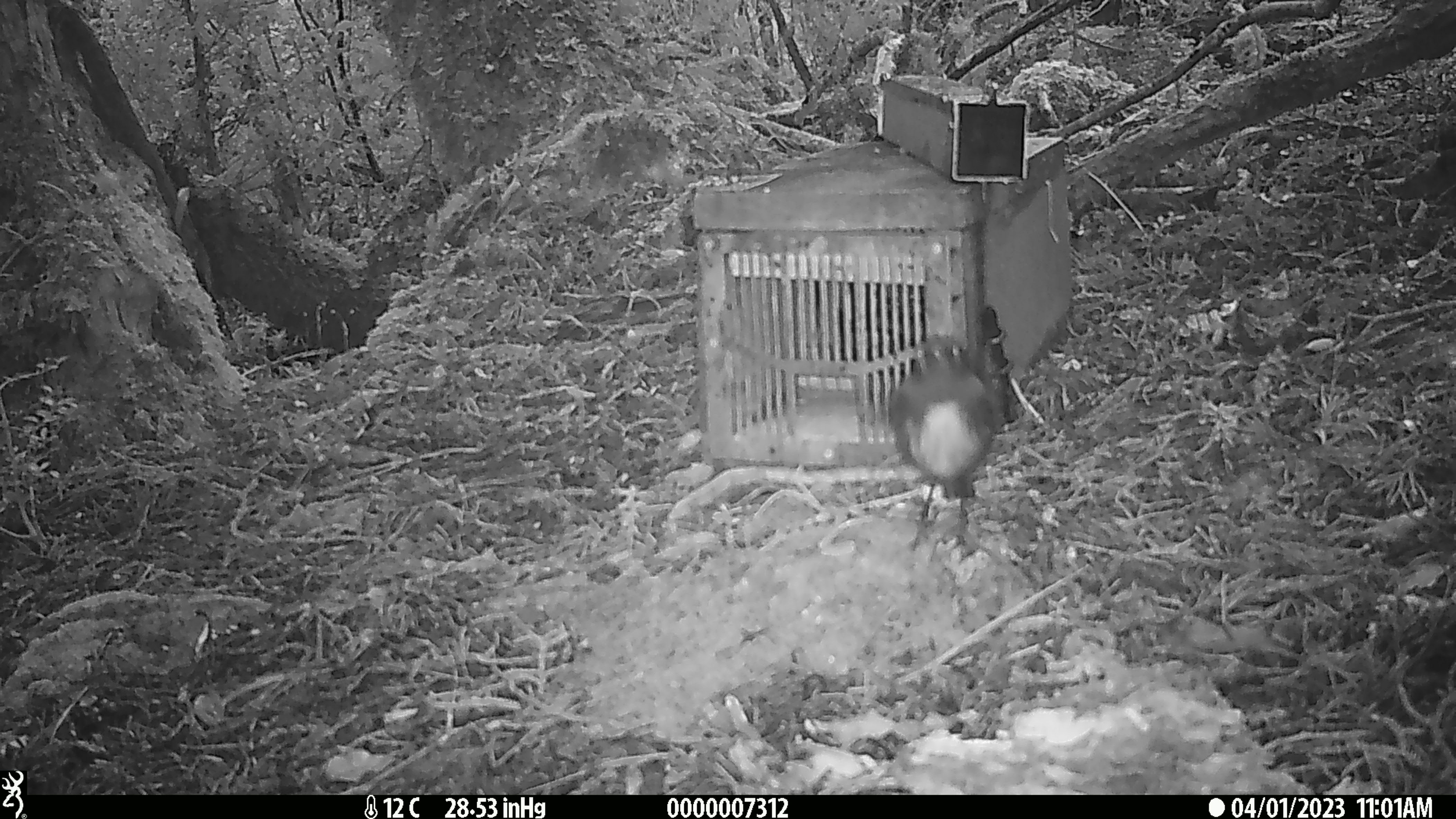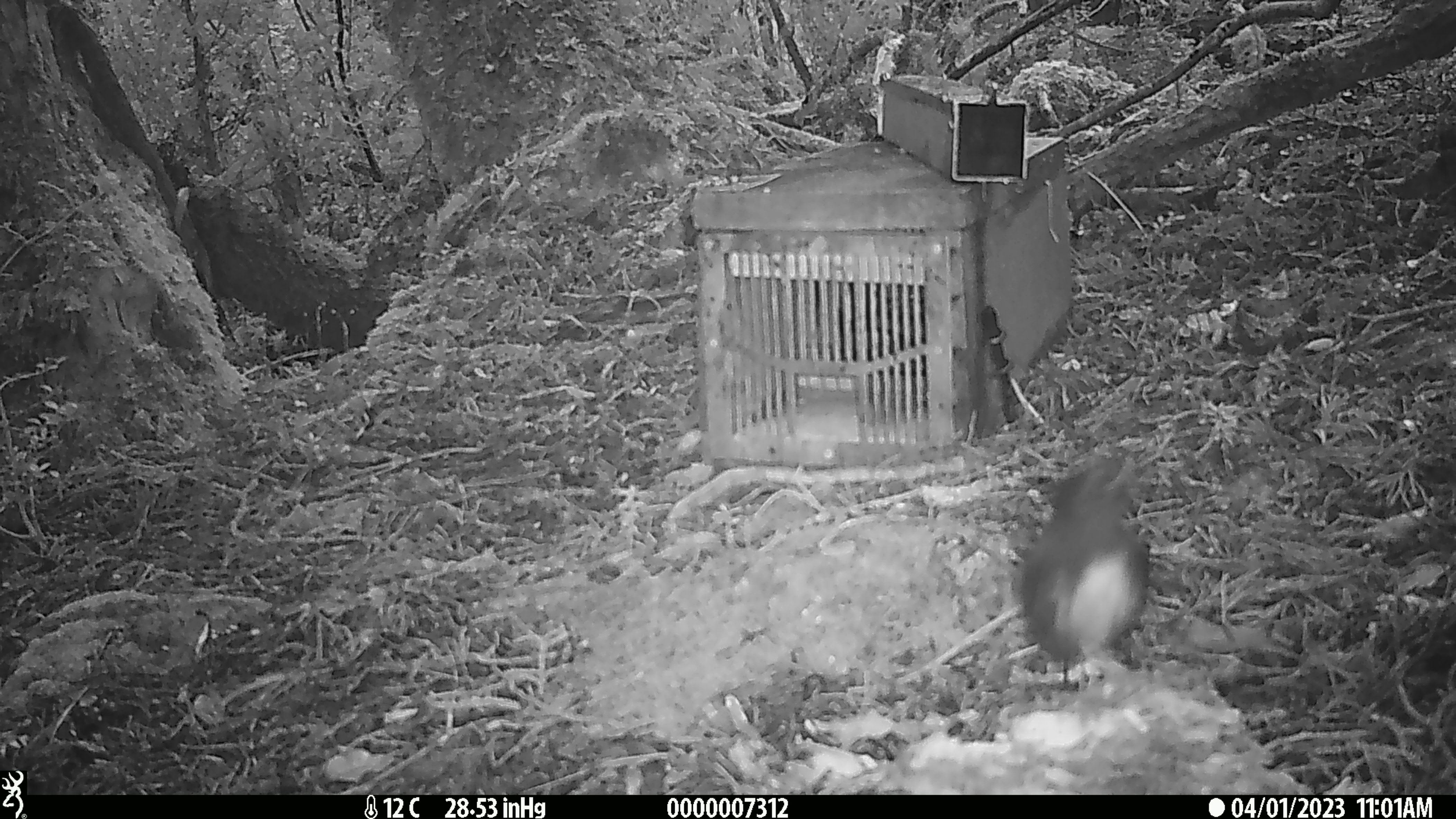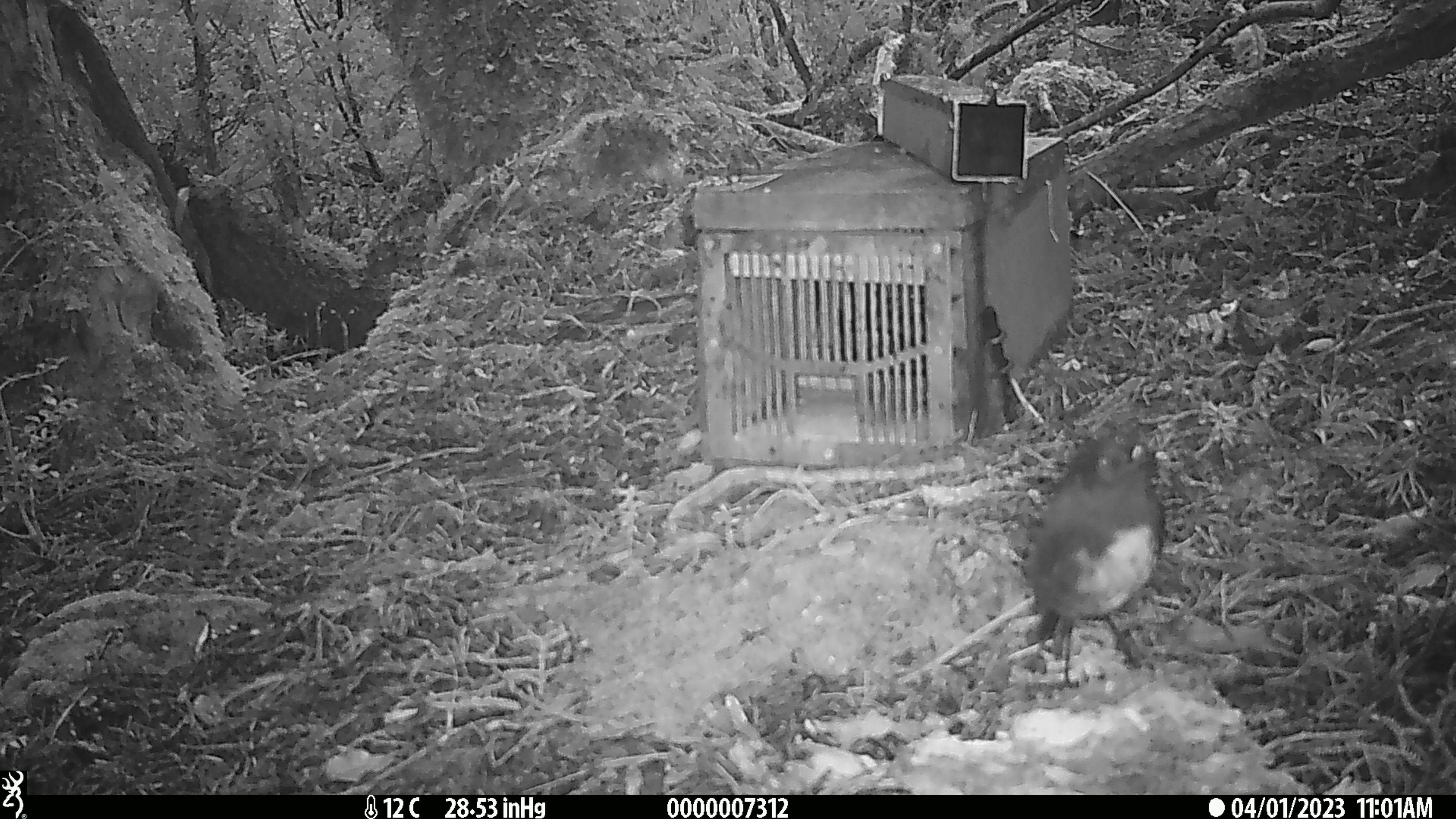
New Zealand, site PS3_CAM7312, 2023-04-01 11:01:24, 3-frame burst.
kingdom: Animalia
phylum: Chordata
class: Aves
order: Passeriformes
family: Petroicidae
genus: Petroica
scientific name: Petroica australis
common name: new zealand robin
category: robin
Robin (new zealand robin) (Petroica australis).